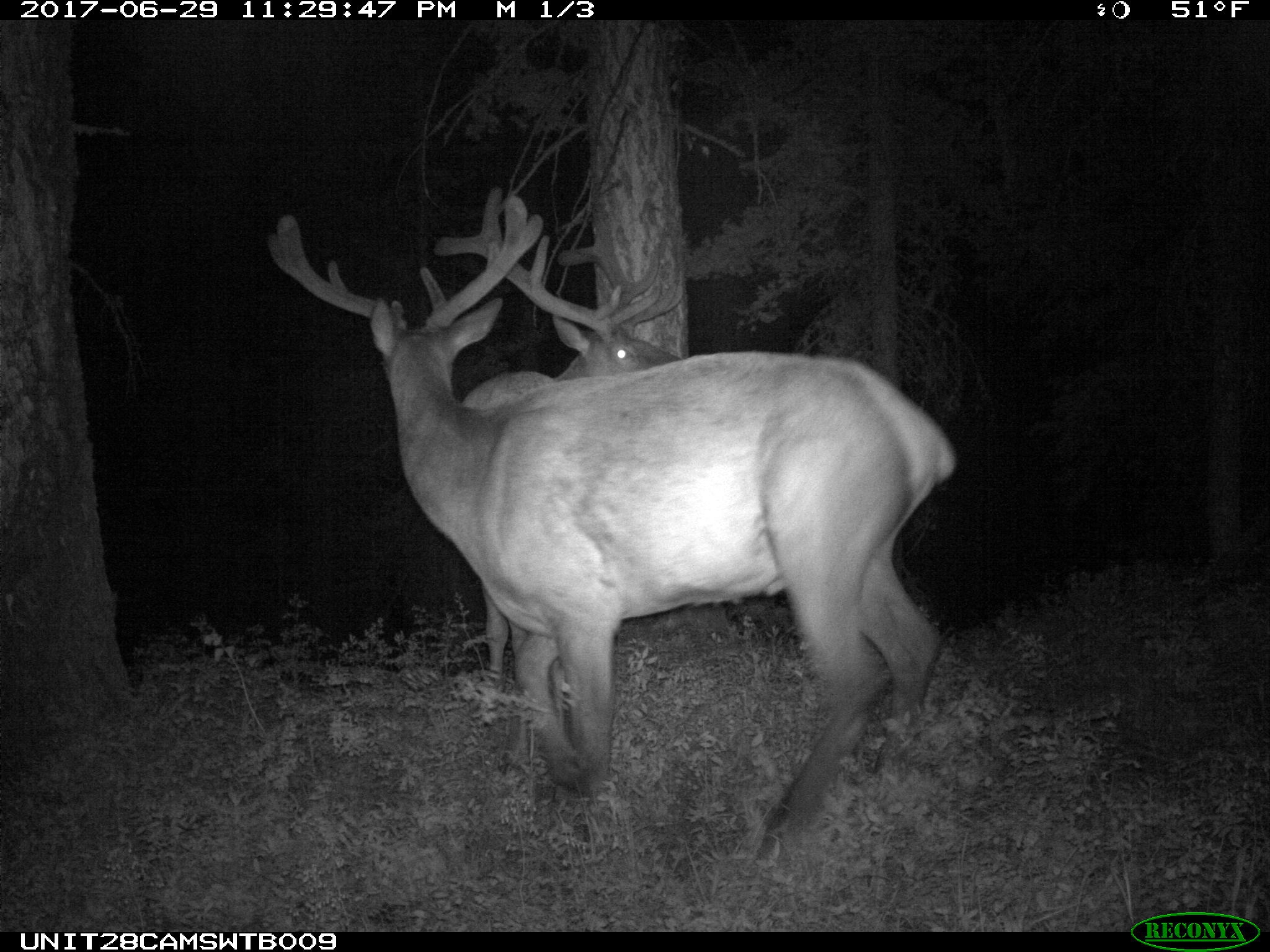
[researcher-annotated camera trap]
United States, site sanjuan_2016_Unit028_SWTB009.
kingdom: Animalia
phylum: Chordata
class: Mammalia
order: Artiodactyla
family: Cervidae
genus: Cervus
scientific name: Cervus elaphus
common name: red deer